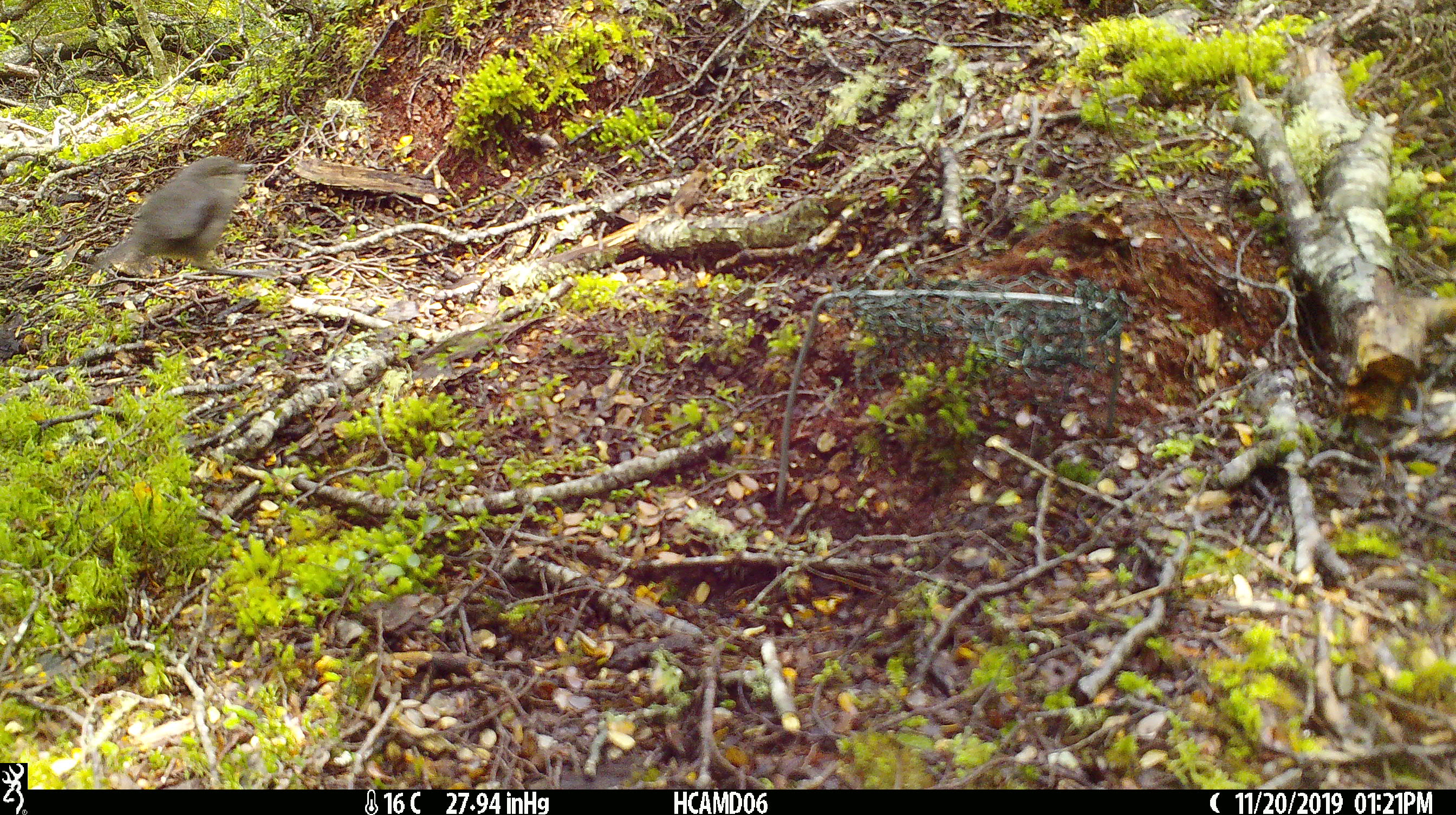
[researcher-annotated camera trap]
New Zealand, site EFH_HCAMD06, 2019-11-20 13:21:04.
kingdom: Animalia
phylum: Chordata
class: Aves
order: Passeriformes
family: Petroicidae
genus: Petroica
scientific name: Petroica australis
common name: new zealand robin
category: robin